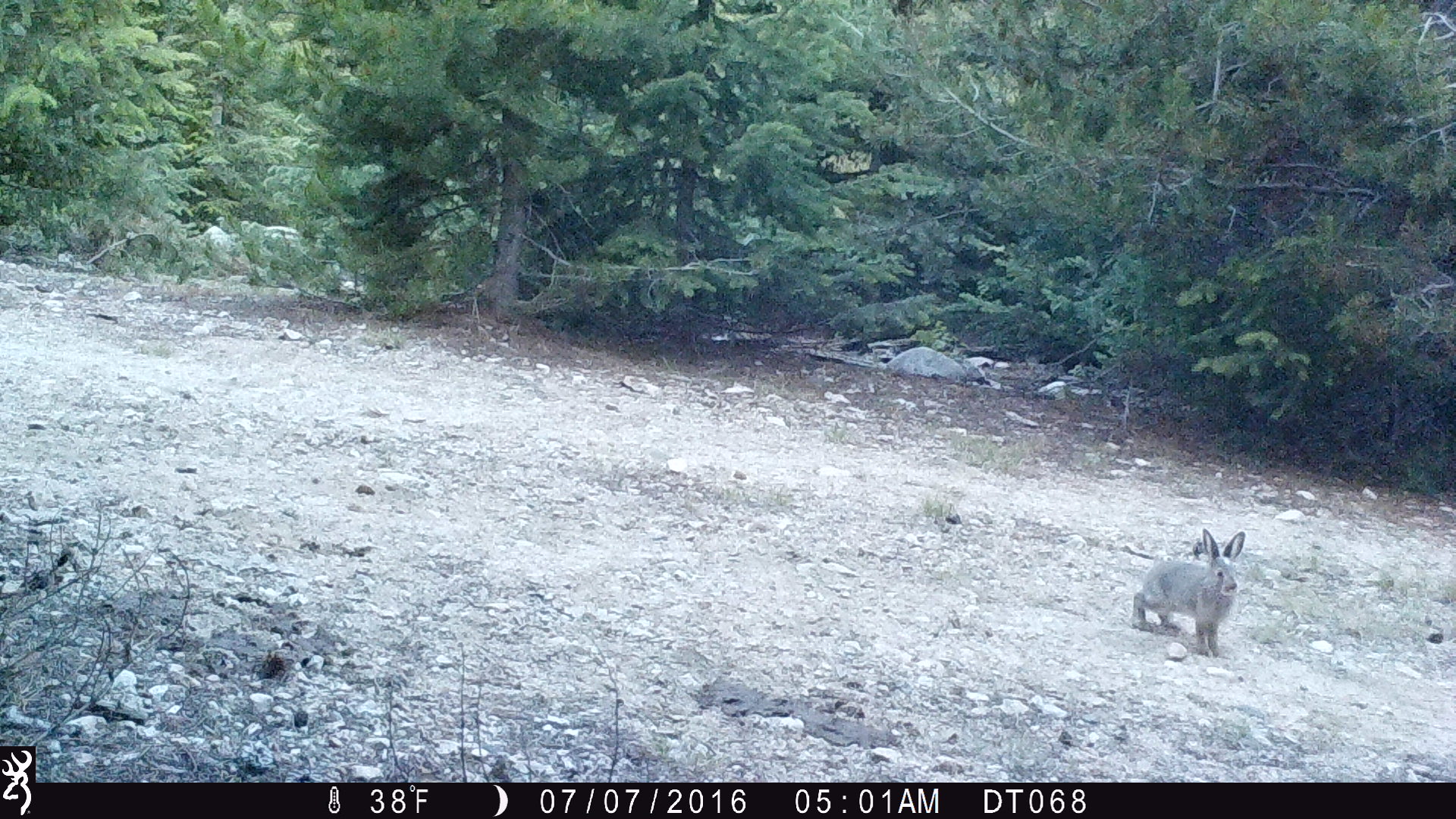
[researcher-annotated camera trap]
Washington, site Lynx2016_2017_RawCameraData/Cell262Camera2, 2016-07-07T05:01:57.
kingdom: Animalia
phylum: Chordata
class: Mammalia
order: Lagomorpha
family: Leporidae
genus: Lepus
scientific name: Lepus americanus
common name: snowshoe hare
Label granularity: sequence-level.